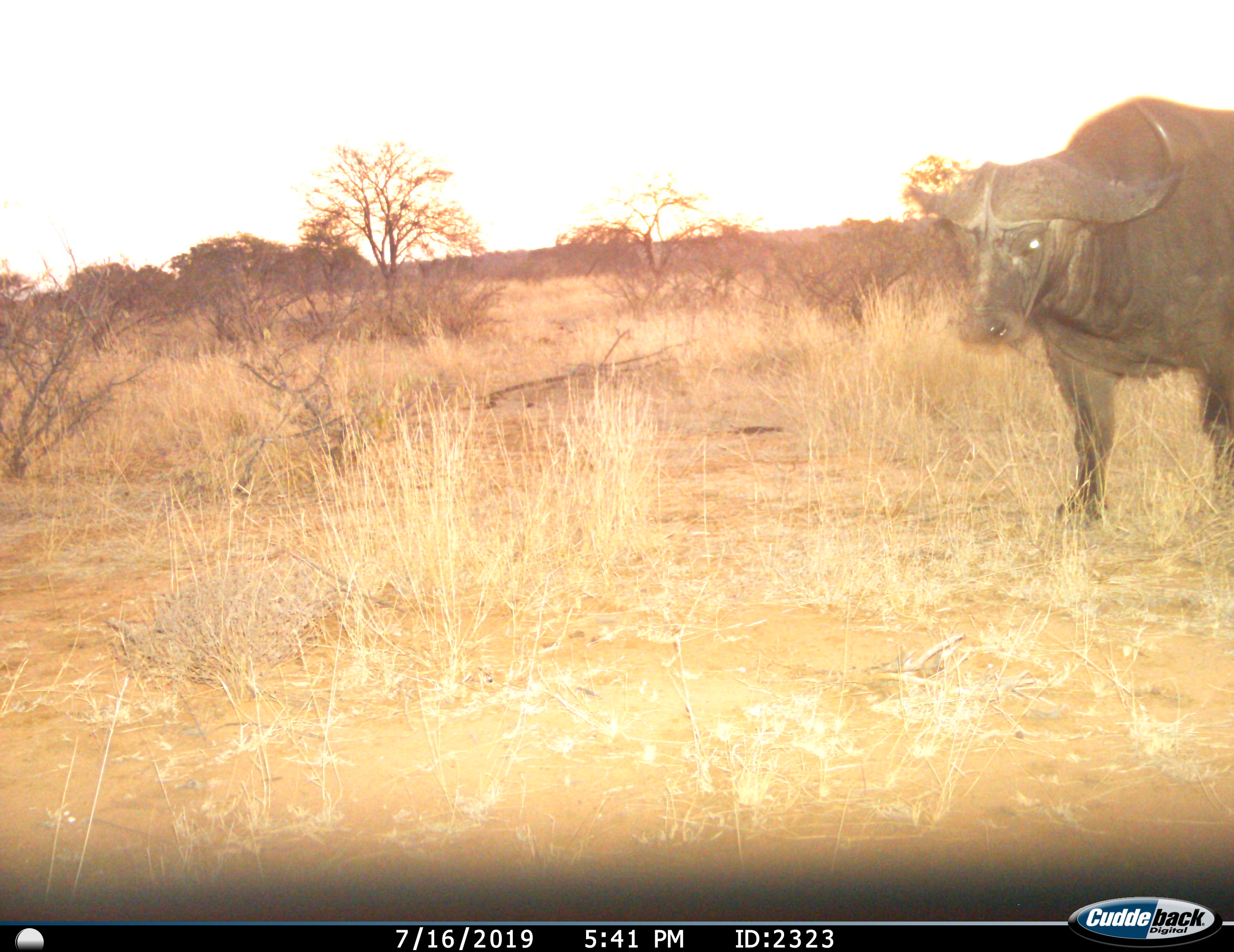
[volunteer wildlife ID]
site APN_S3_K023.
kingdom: Animalia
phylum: Chordata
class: Mammalia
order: Artiodactyla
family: Bovidae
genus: Syncerus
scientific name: Syncerus caffer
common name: african buffalo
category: buffalo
Buffalo (african buffalo) (Syncerus caffer), count 1. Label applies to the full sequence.